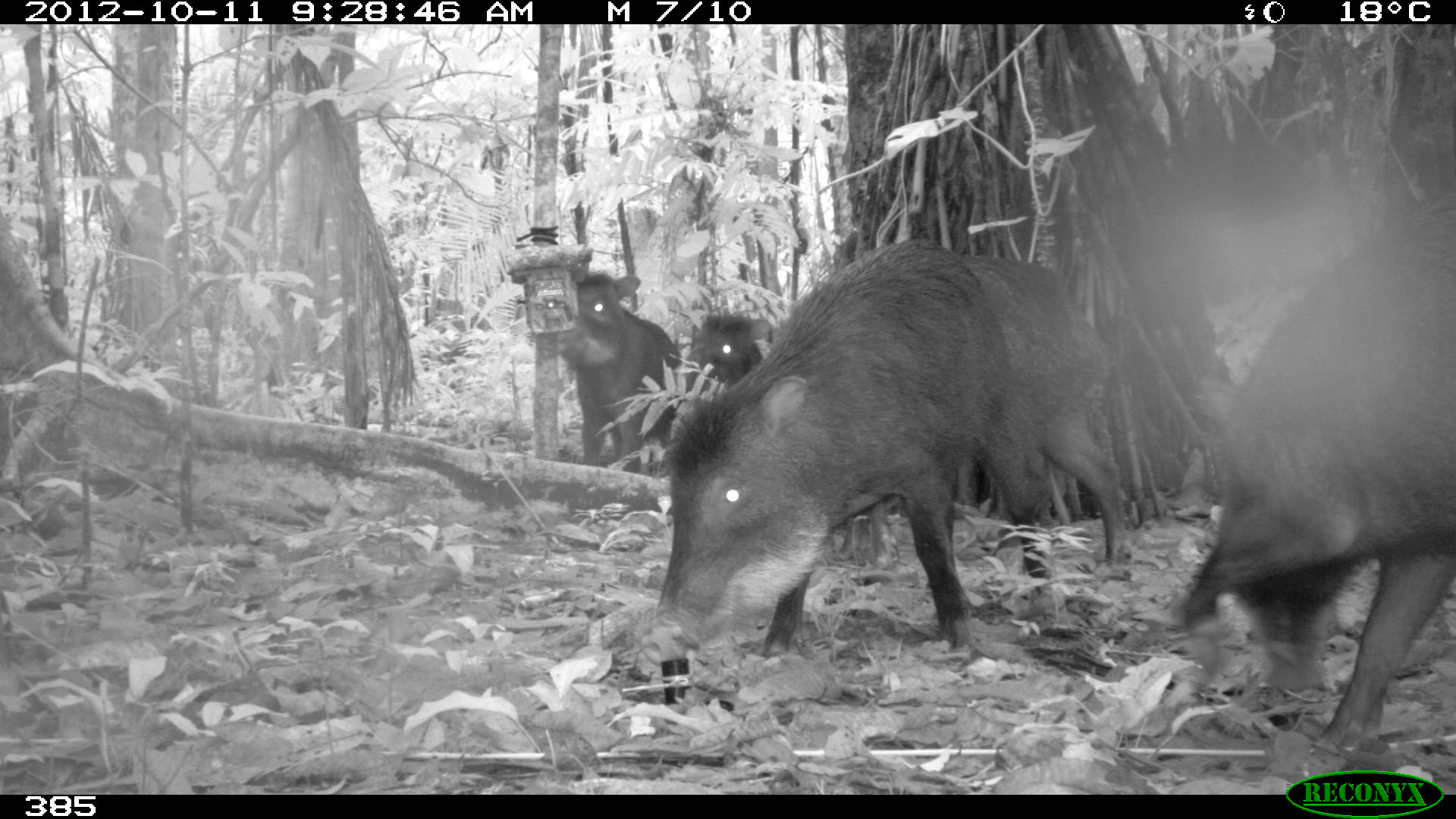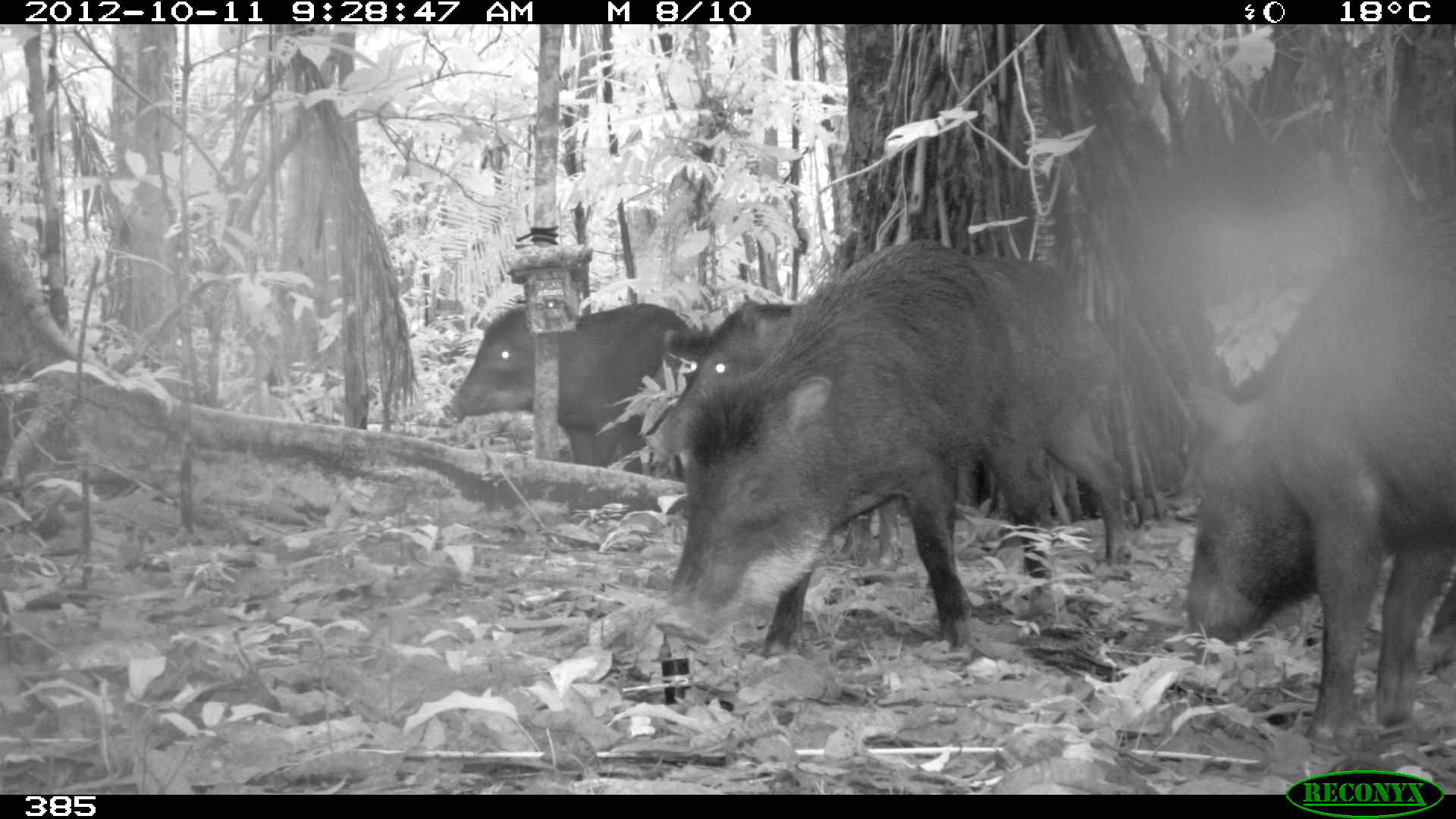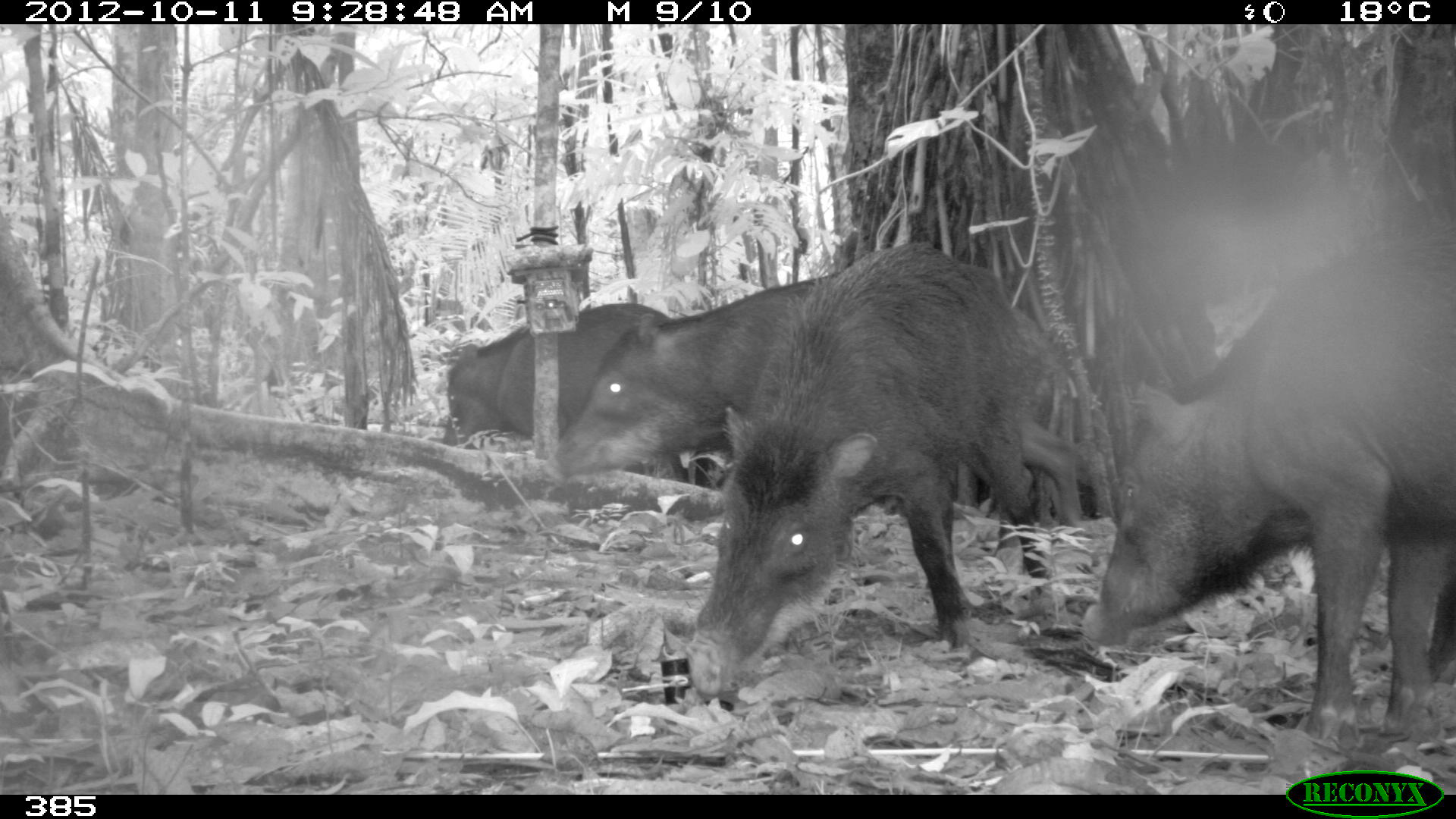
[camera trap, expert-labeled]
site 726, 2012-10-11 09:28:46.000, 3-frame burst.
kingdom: Animalia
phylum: Chordata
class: Mammalia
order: Artiodactyla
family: Tayassuidae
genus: Tayassu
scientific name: Tayassu pecari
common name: white-lipped peccary